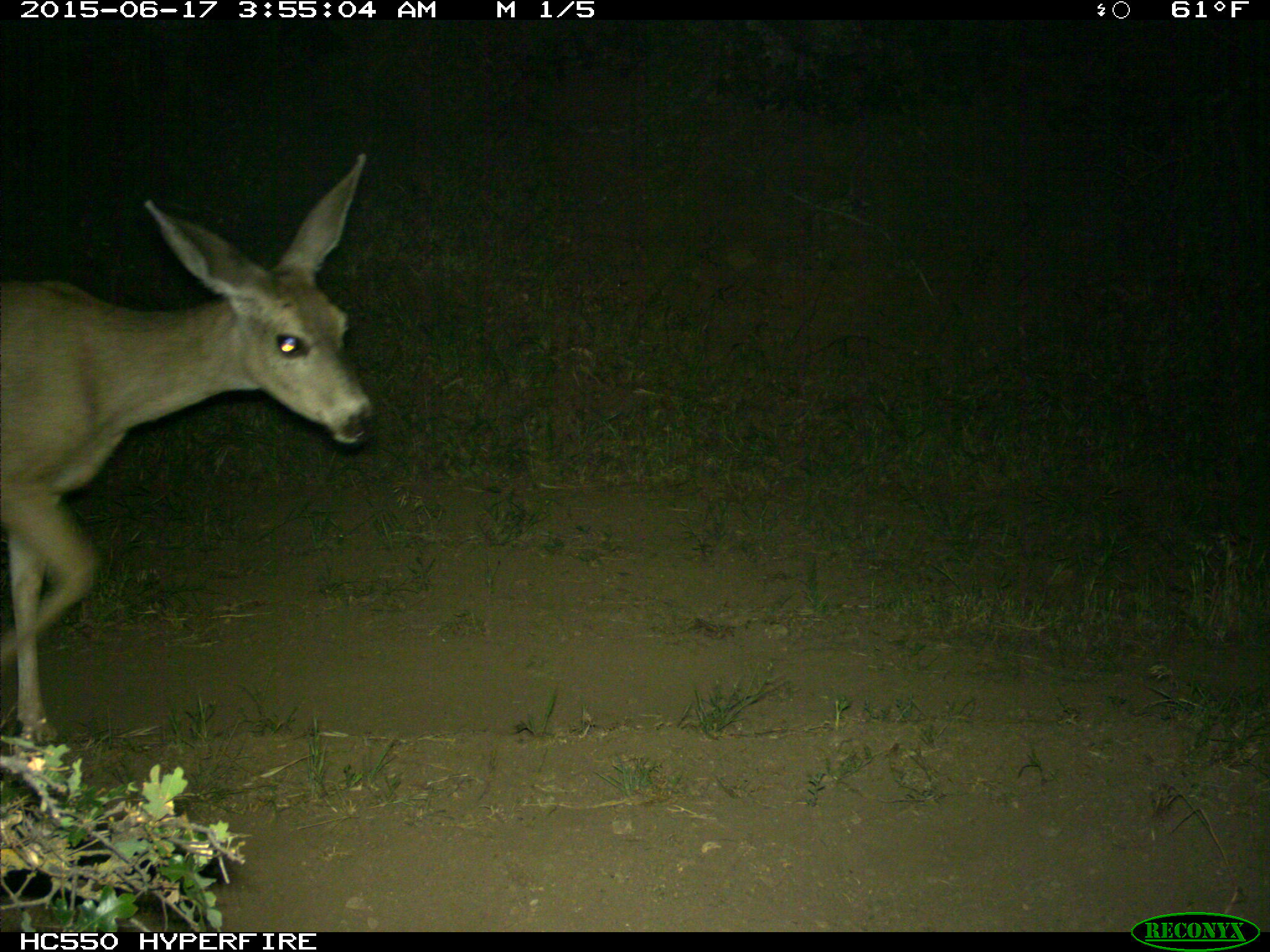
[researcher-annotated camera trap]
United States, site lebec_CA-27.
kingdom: Animalia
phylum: Chordata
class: Mammalia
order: Artiodactyla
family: Cervidae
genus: Odocoileus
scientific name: Odocoileus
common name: deer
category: unidentified deer